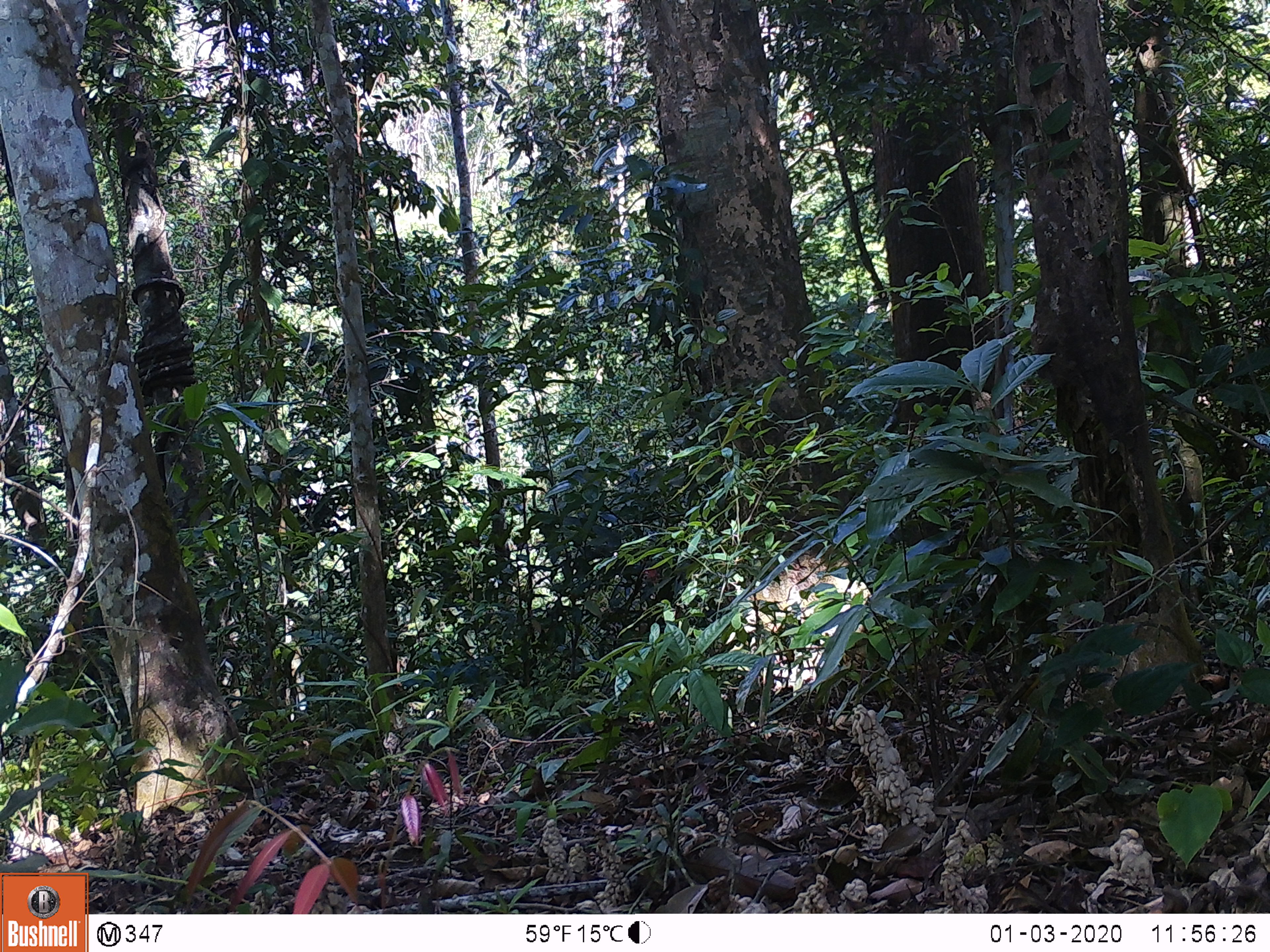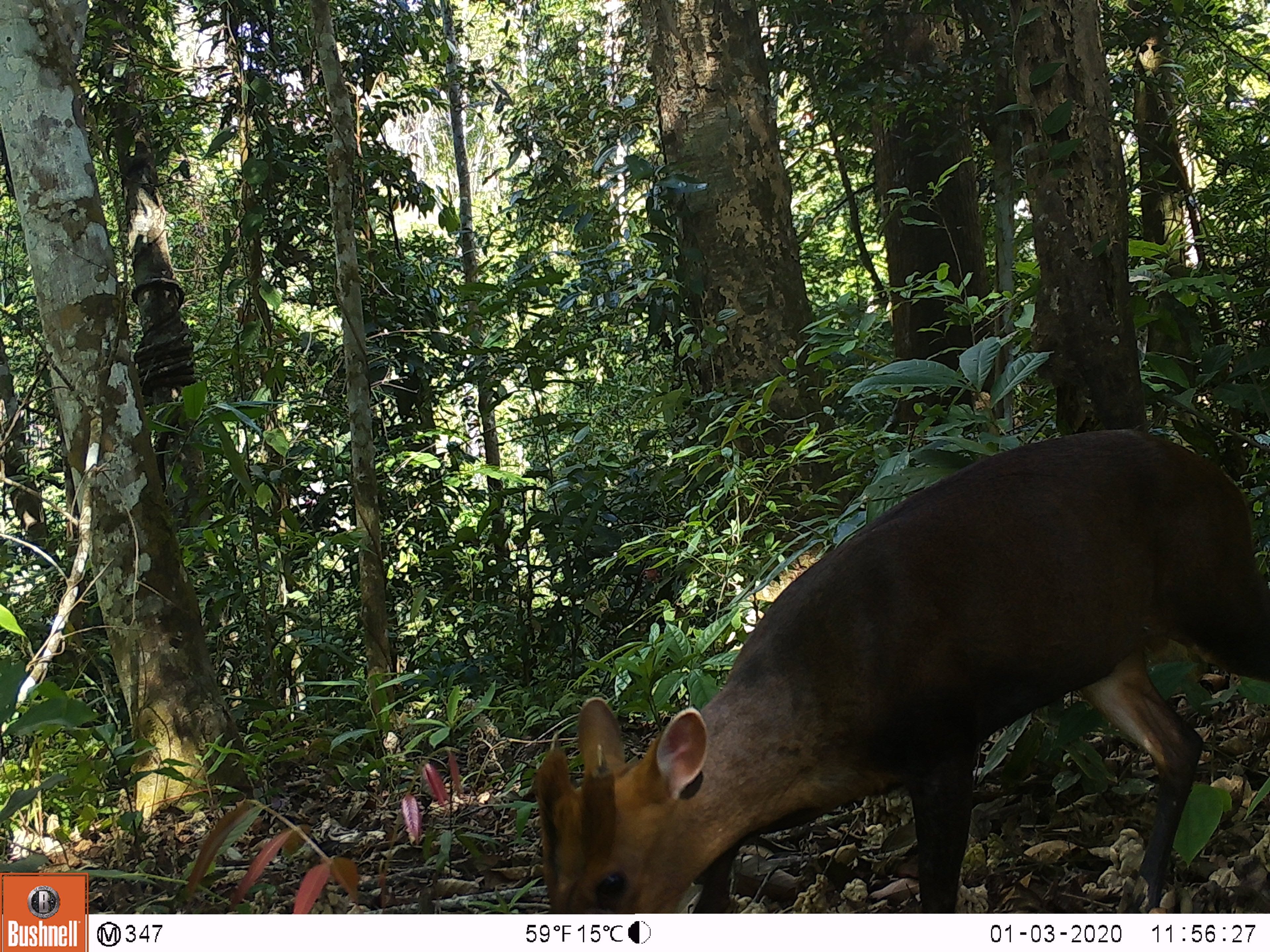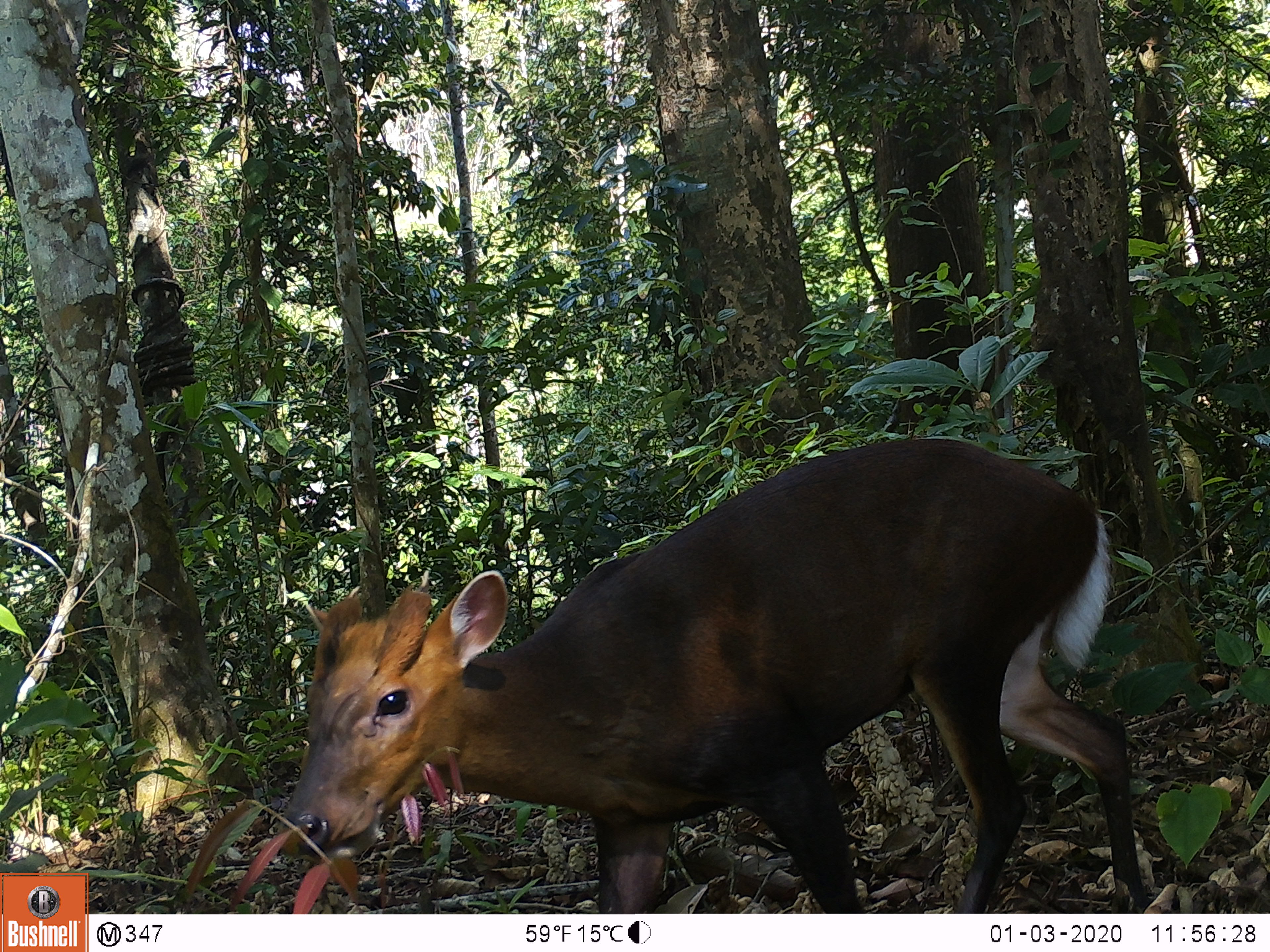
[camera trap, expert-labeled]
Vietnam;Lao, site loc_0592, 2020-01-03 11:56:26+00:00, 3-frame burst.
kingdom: Animalia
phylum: Chordata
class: Mammalia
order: Artiodactyla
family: Cervidae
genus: Muntiacus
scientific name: Muntiacus rooseveltorum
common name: roosevelt's muntjac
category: roosevelts muntjac group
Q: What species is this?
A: Roosevelts muntjac group (roosevelt's muntjac) (Muntiacus rooseveltorum).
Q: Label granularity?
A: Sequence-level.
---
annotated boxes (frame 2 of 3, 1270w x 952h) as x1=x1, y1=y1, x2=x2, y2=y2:
roosevelts muntjac group: x1=528, y1=425, x2=1270, y2=913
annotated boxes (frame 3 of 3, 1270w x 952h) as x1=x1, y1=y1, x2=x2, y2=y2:
roosevelts muntjac group: x1=280, y1=437, x2=1152, y2=911